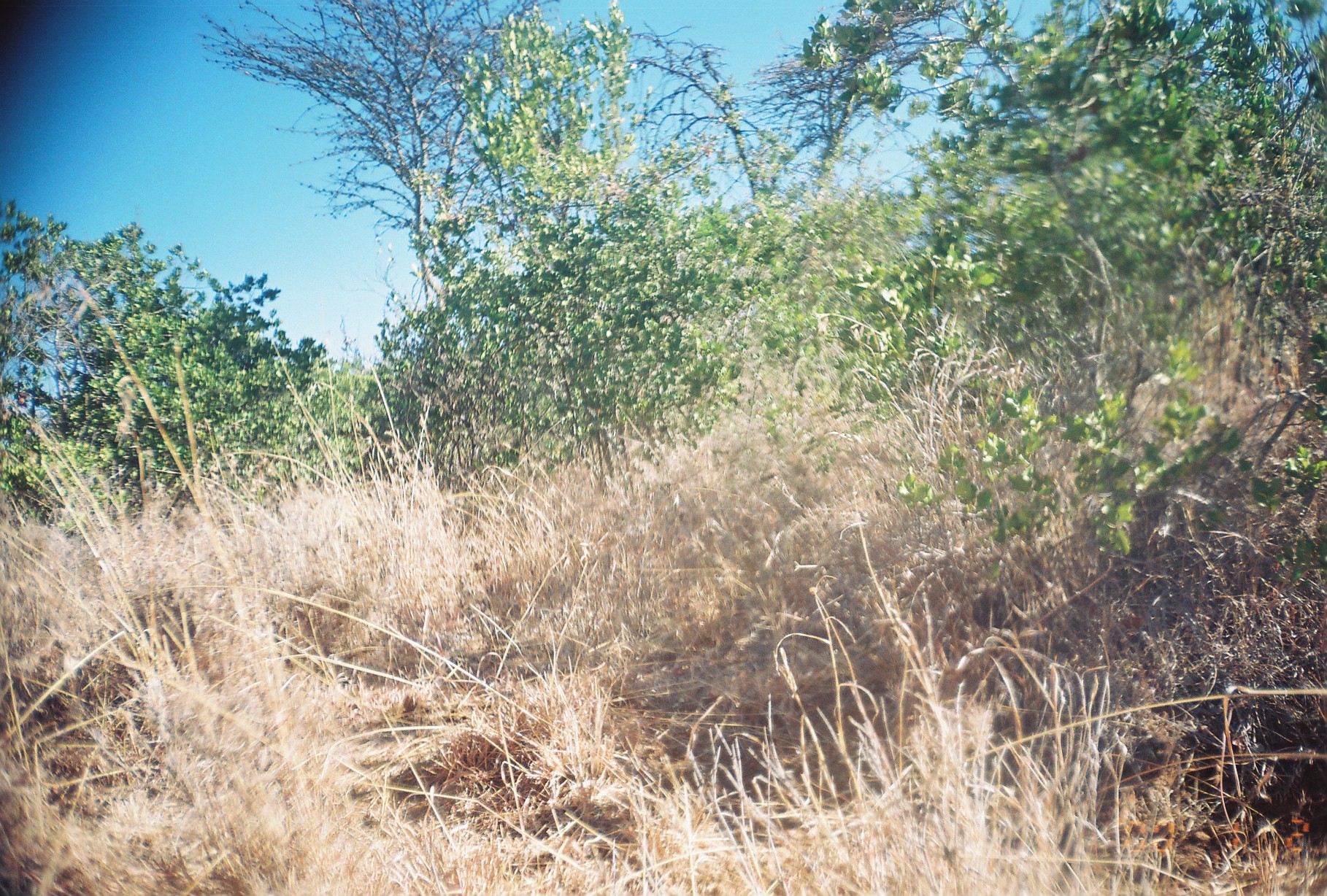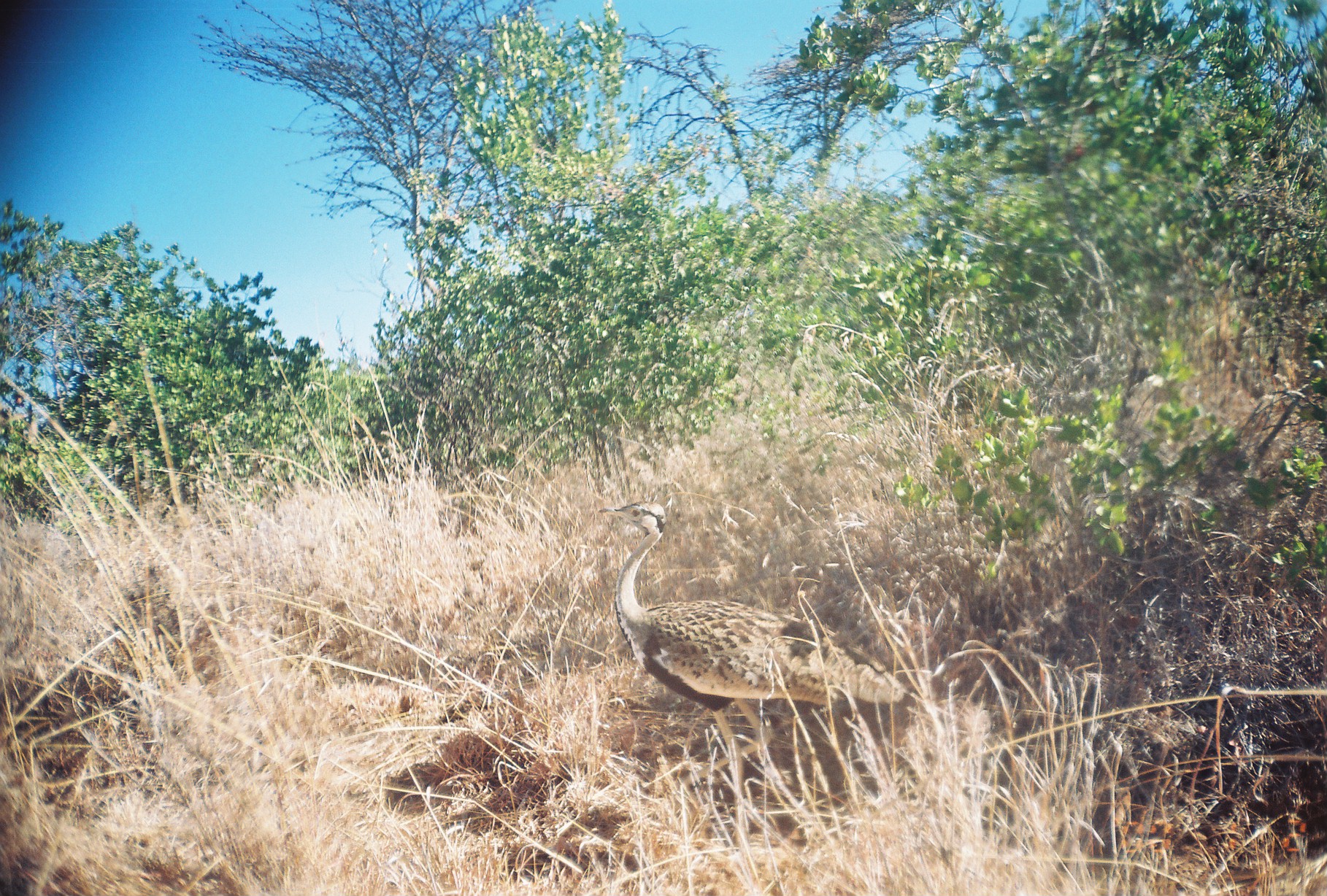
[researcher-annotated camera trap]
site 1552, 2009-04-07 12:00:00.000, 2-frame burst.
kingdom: Animalia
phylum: Chordata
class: Aves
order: Otidiformes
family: Otididae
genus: Lissotis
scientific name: Lissotis melanogaster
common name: black-bellied bustard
Lissotis melanogaster (black-bellied bustard), count 1.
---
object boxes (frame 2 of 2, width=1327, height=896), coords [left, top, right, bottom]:
lissotis melanogaster: [596, 500, 908, 794]